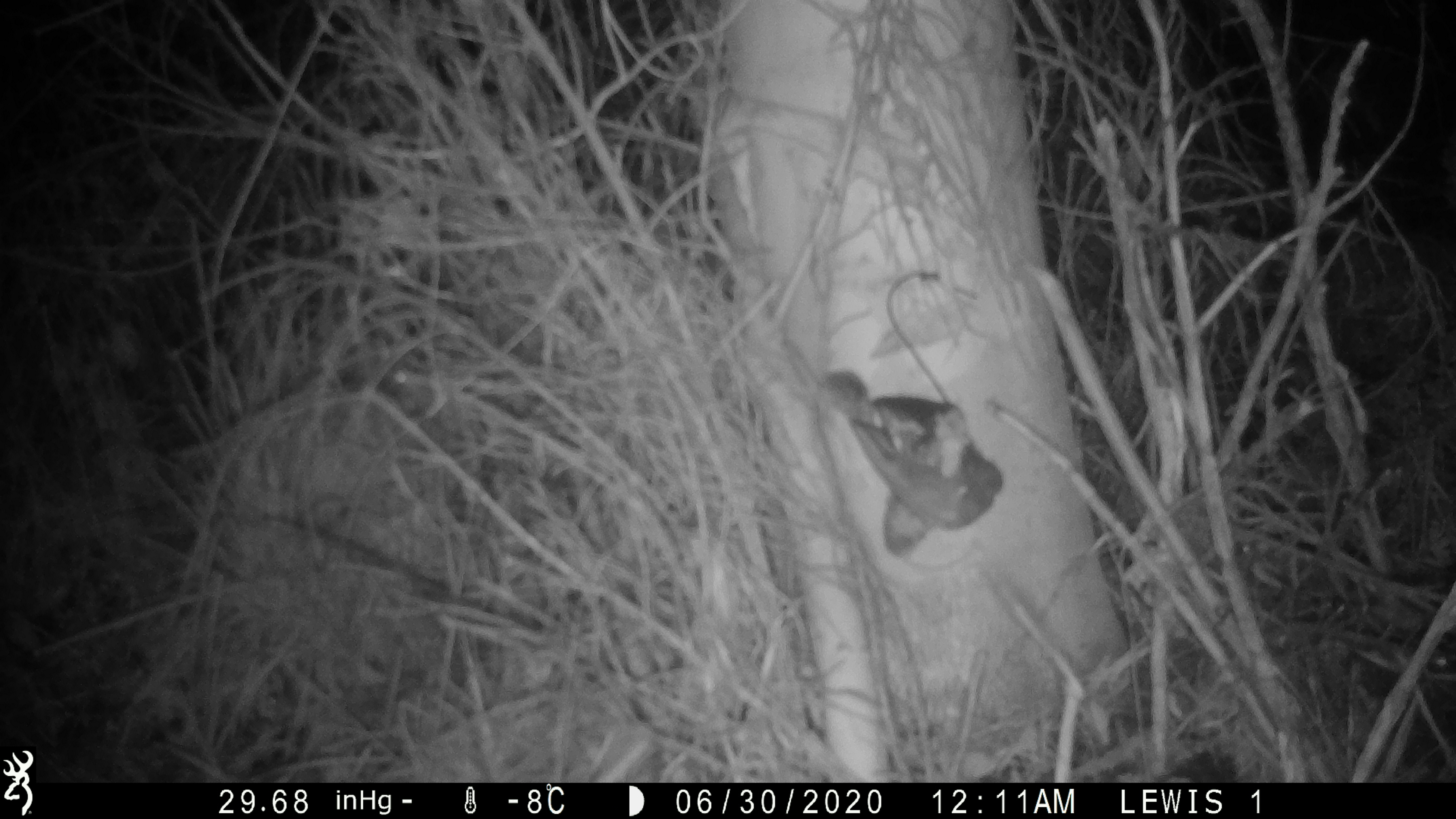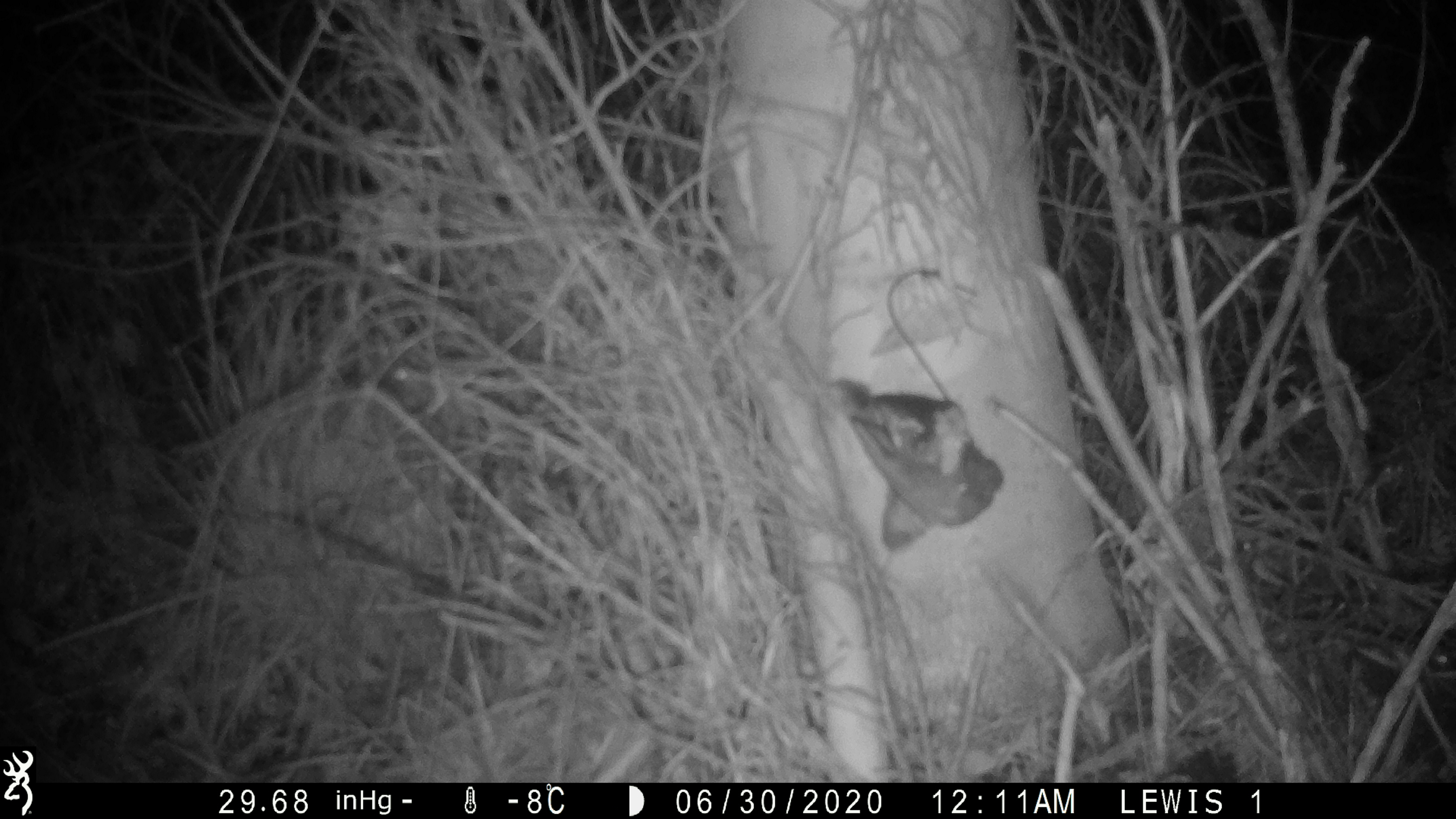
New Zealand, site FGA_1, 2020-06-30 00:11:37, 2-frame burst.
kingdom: Animalia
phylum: Chordata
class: Mammalia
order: Rodentia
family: Muridae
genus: Mus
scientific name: Mus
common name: mouse